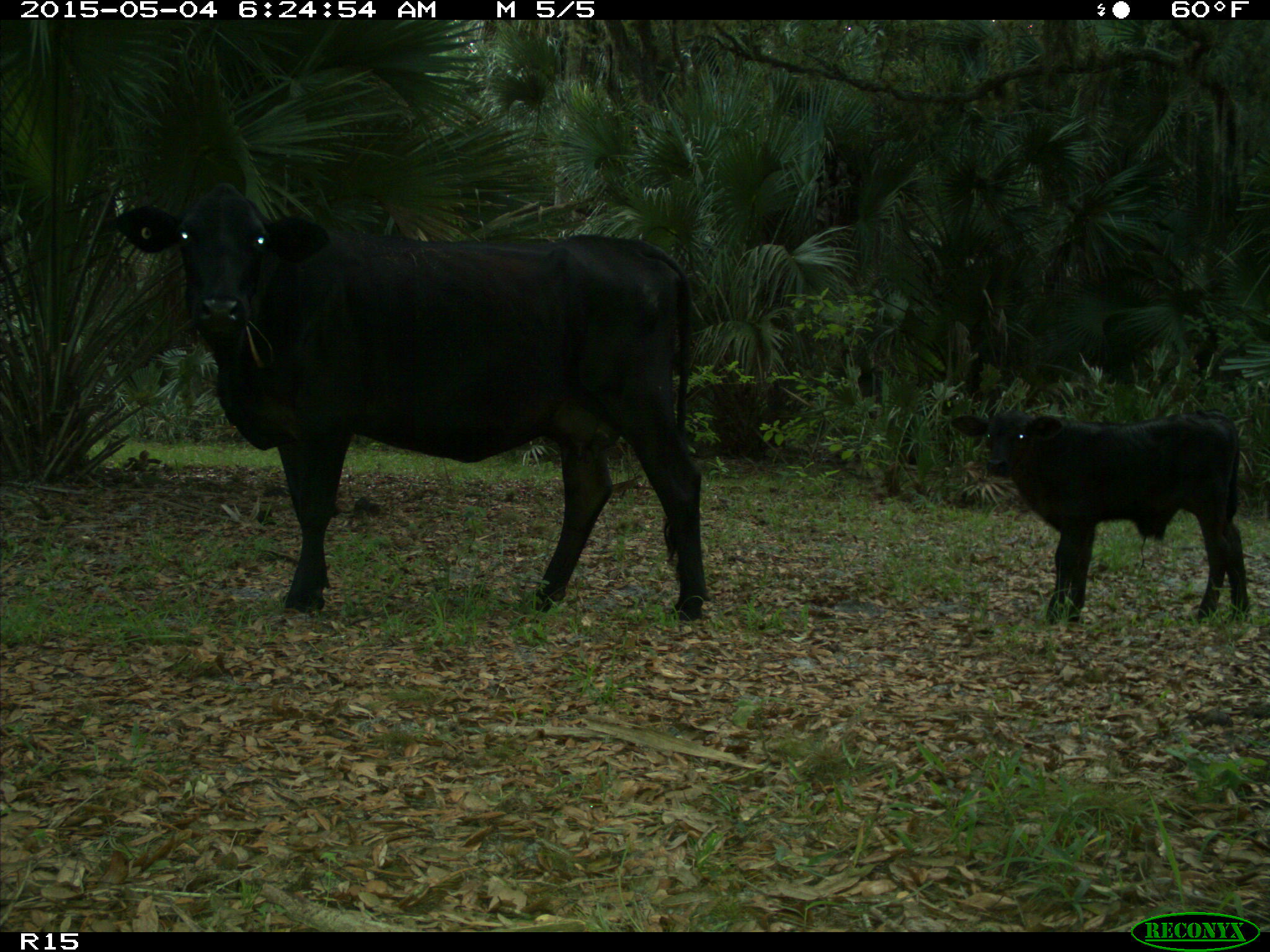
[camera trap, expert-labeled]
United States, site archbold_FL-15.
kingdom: Animalia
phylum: Chordata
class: Mammalia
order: Artiodactyla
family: Bovidae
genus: Bos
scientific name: Bos taurus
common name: domestic cow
Bos taurus (domestic cow).